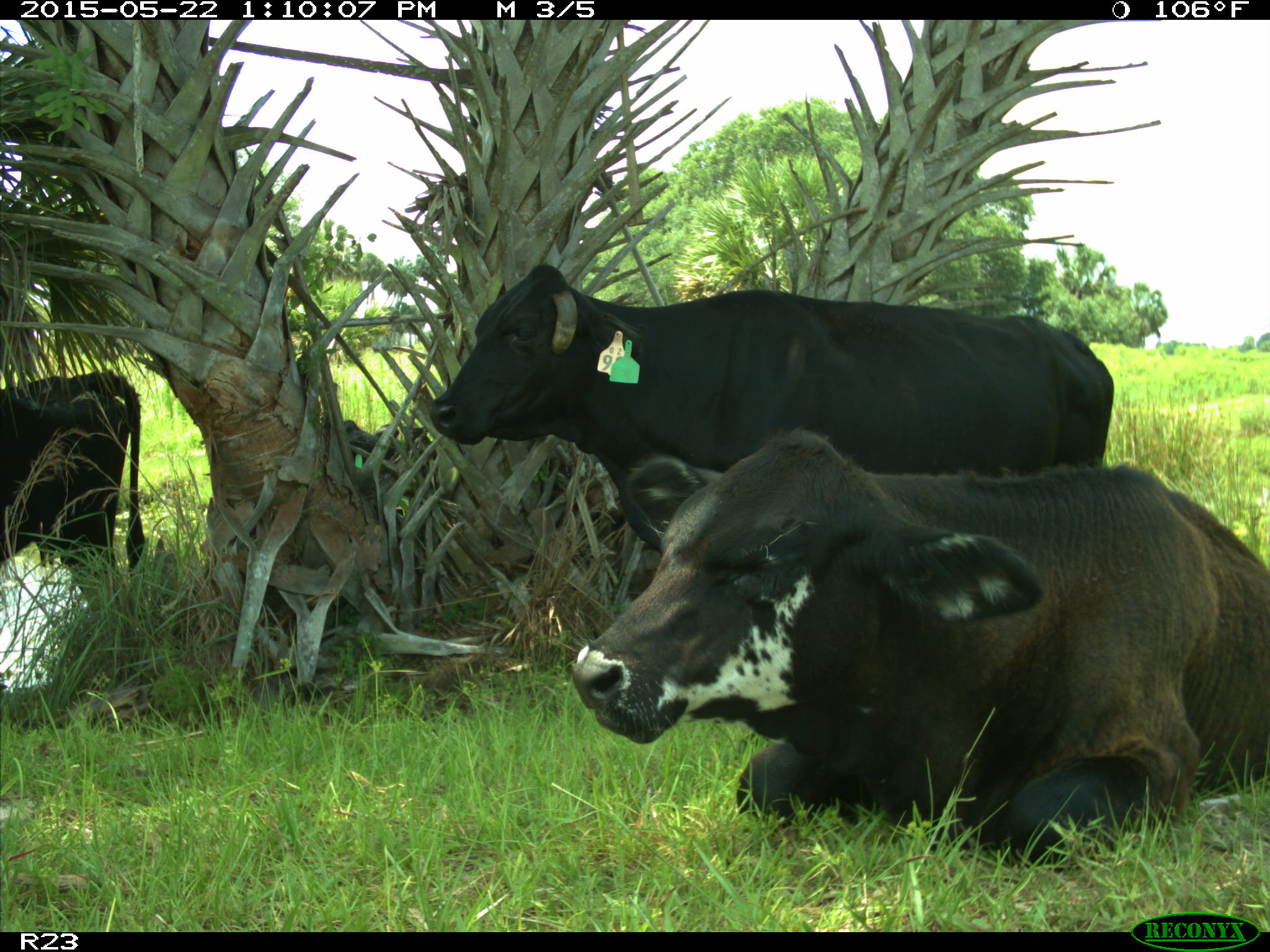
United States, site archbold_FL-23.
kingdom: Animalia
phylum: Chordata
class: Mammalia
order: Artiodactyla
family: Bovidae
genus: Bos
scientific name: Bos taurus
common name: domestic cow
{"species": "Bos taurus (domestic cow)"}